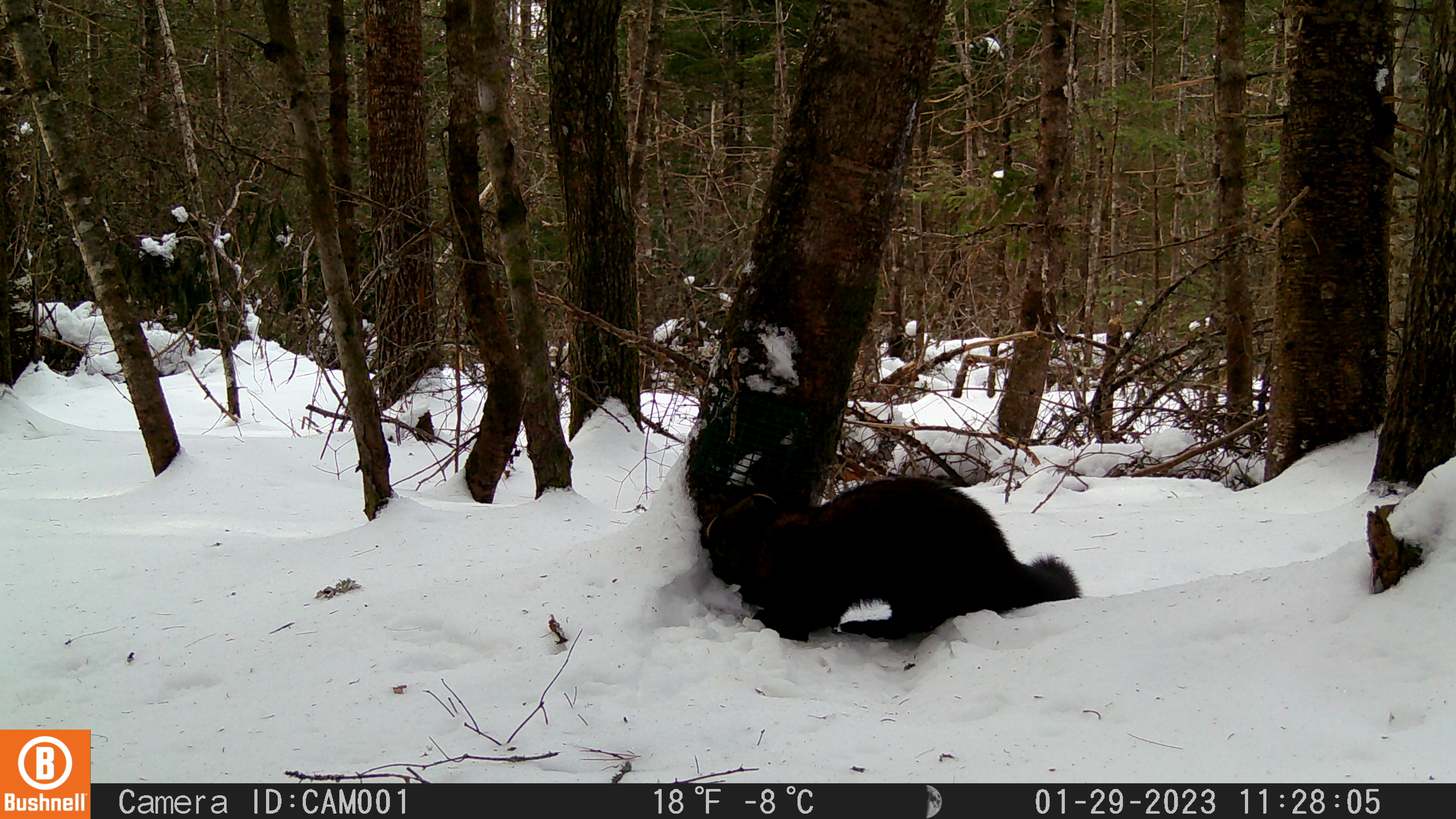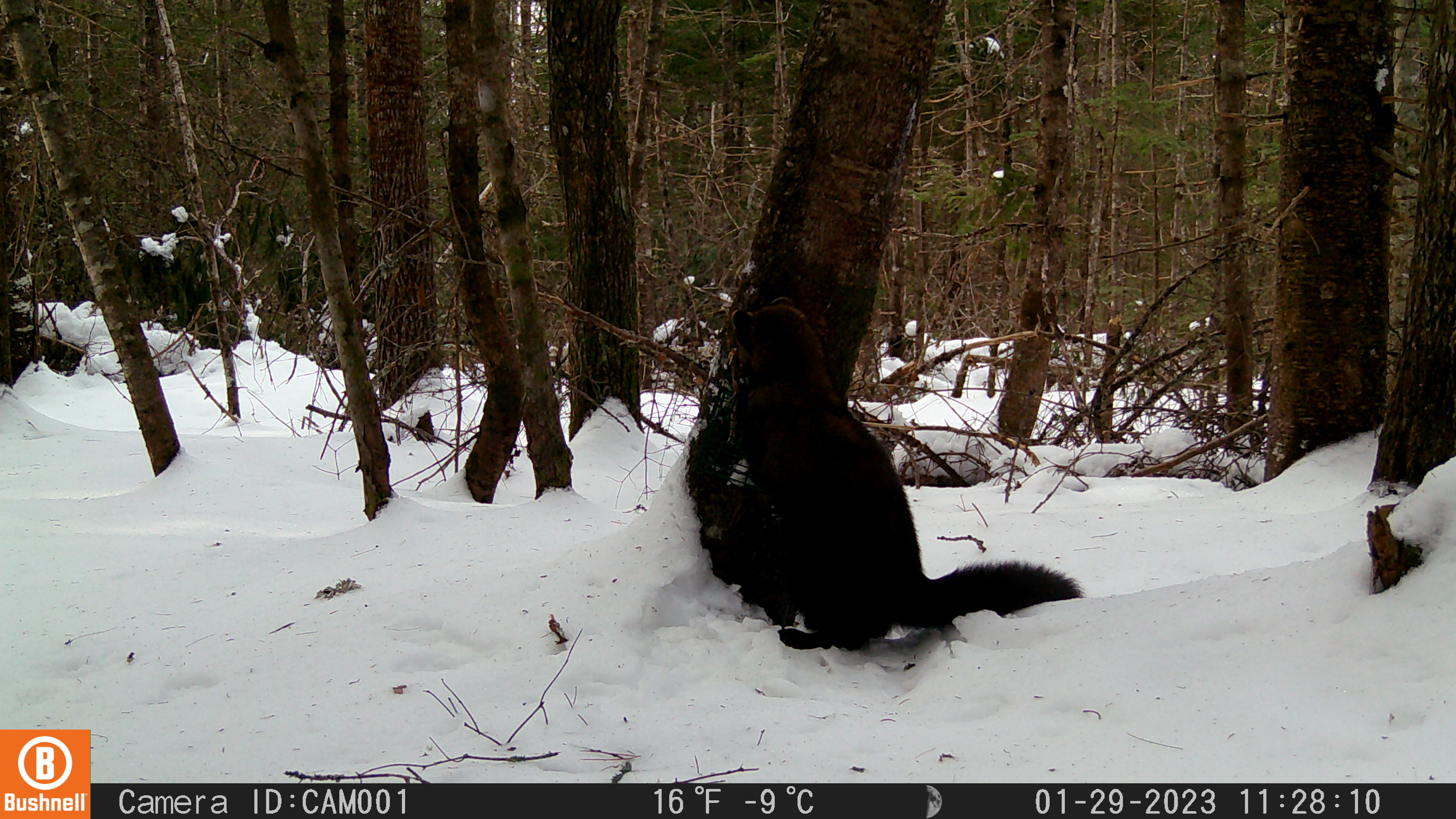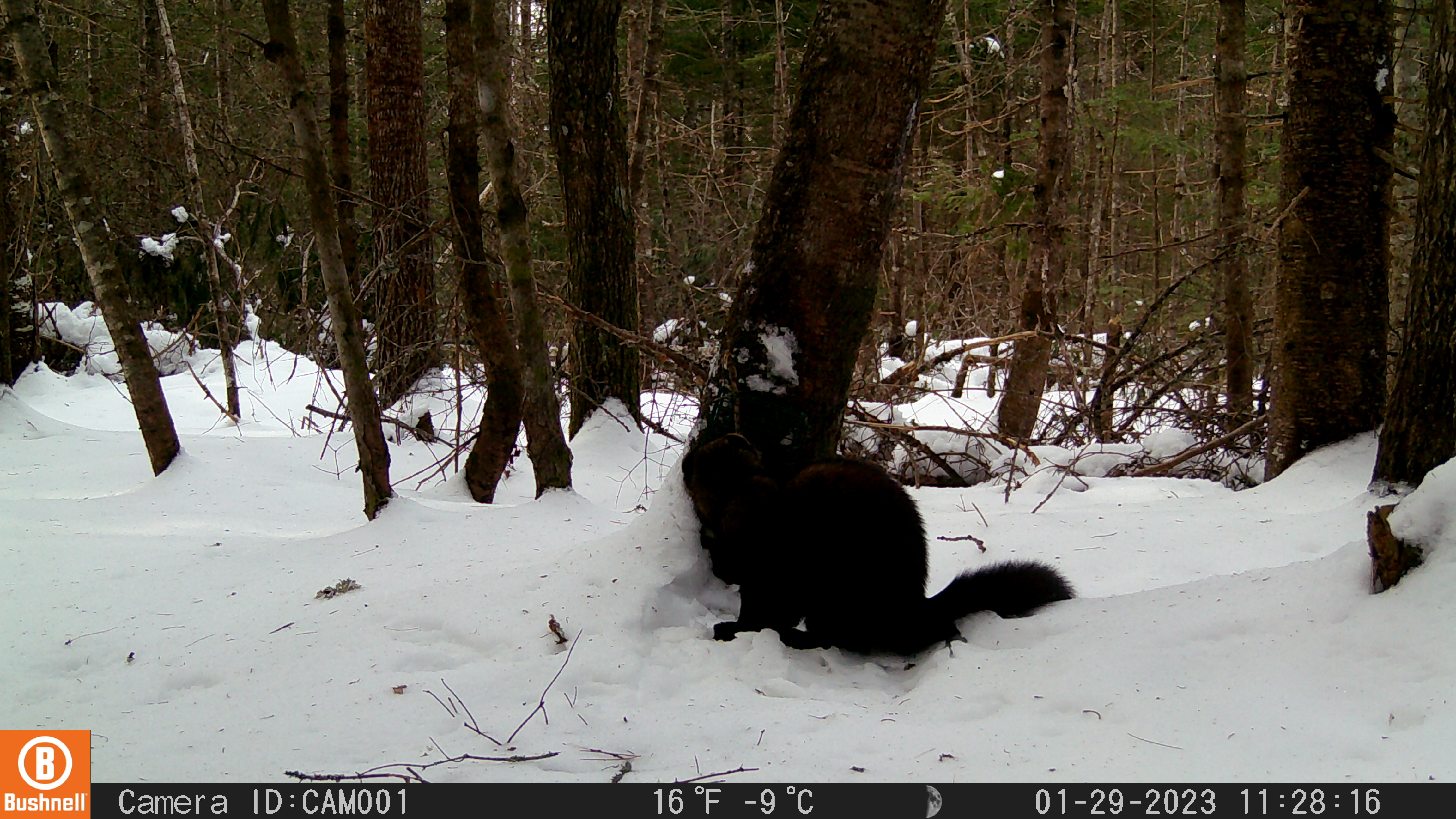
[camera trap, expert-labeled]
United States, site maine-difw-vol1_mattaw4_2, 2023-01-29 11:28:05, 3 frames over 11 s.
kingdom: Animalia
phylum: Chordata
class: Mammalia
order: Carnivora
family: Mustelidae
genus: Pekania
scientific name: Pekania pennanti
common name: fisher